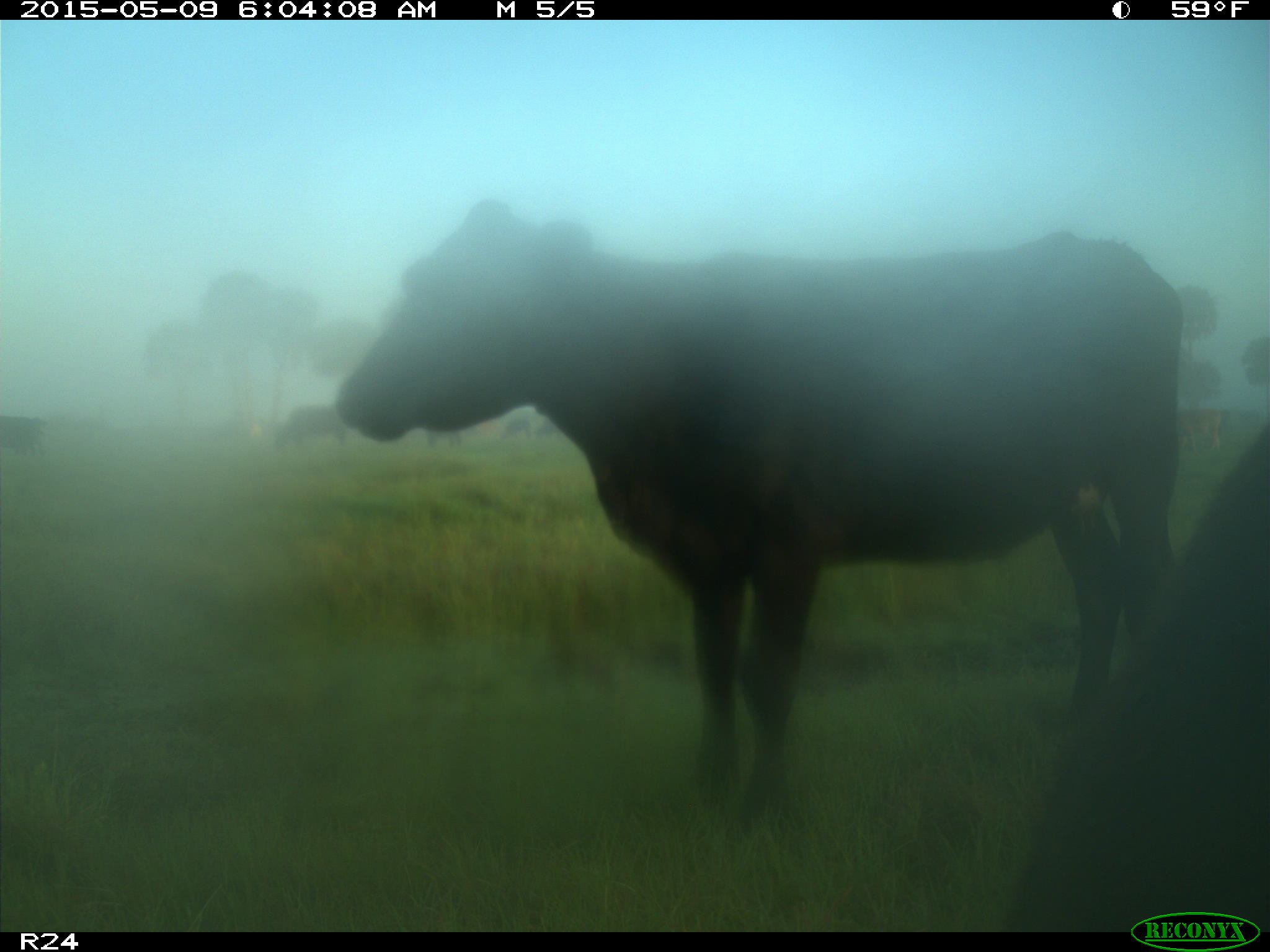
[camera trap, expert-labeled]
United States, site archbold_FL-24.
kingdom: Animalia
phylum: Chordata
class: Mammalia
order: Artiodactyla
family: Bovidae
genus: Bos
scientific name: Bos taurus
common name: domestic cow